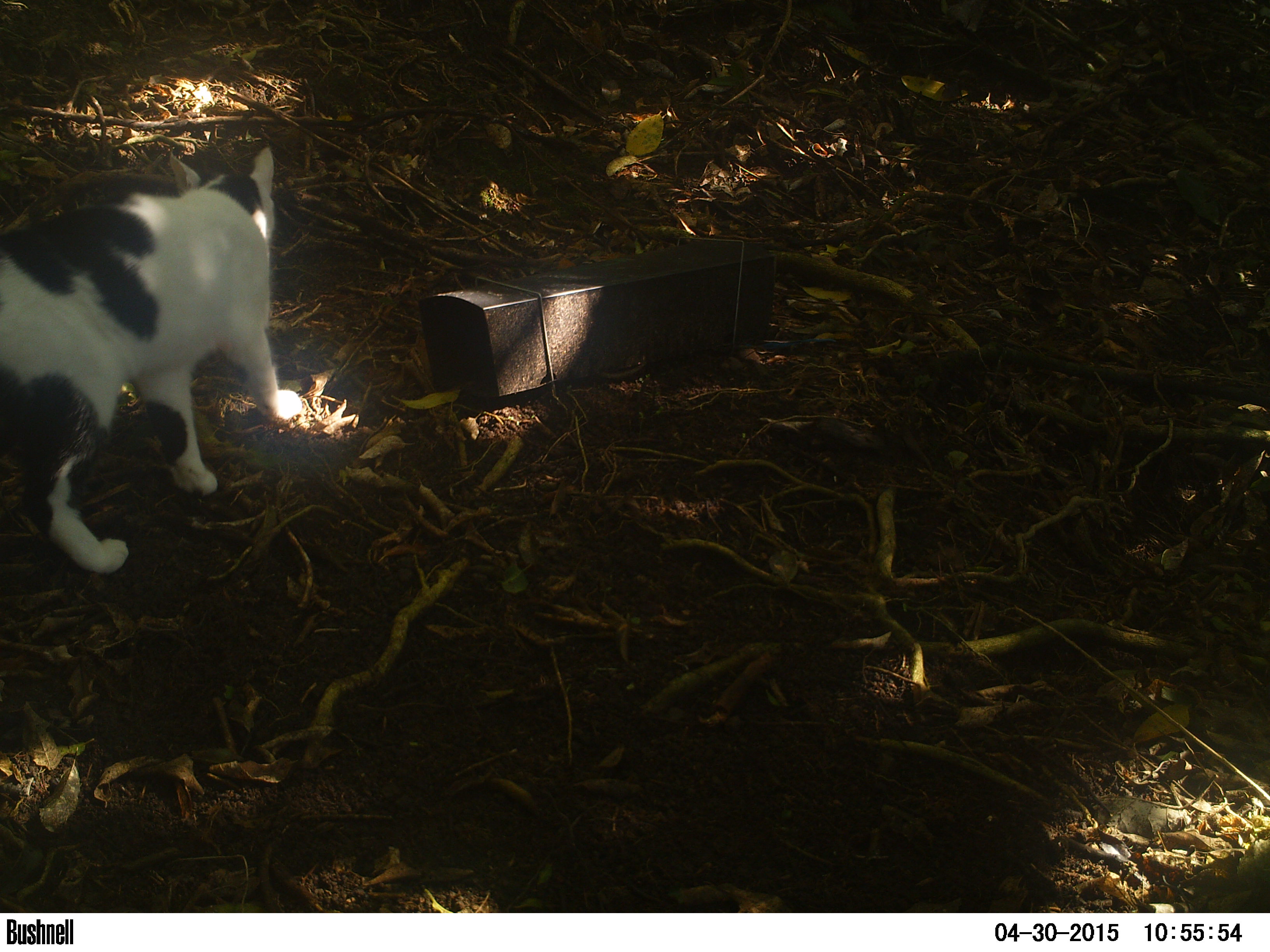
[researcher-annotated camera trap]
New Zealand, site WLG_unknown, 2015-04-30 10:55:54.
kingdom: Animalia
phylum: Chordata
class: Mammalia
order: Carnivora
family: Felidae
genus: Felis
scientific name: Felis catus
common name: domestic cat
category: cat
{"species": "cat (domestic cat) (Felis catus)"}